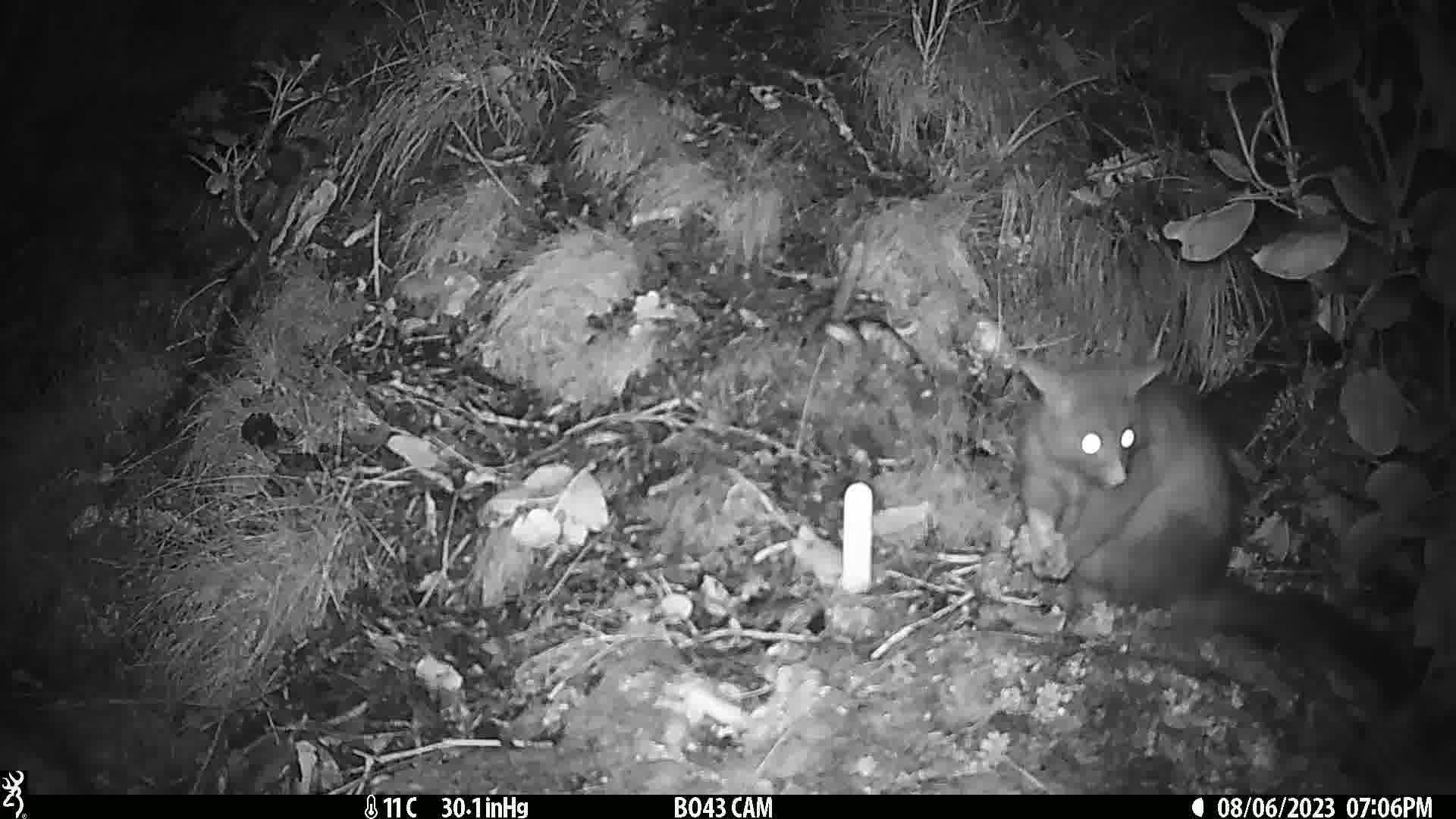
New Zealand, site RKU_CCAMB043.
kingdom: Animalia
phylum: Chordata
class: Mammalia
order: Diprotodontia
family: Phalangeridae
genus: Trichosurus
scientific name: Trichosurus vulpecula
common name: common brushtail possum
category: possum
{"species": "possum (common brushtail possum) (Trichosurus vulpecula)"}